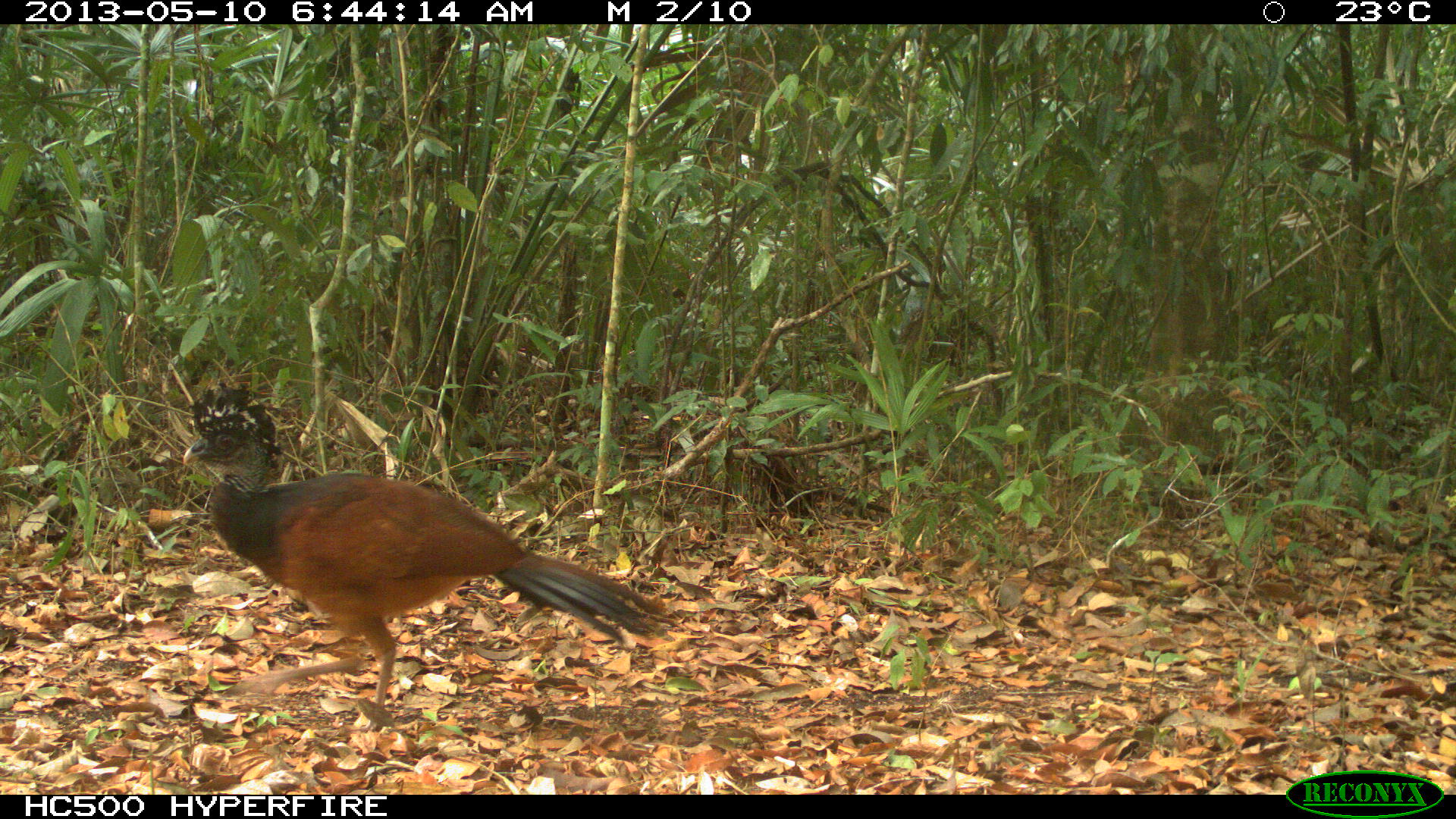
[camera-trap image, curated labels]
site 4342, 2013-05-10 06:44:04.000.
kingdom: Animalia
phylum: Chordata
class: Aves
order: Galliformes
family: Cracidae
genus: Crax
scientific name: Crax rubra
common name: great curassow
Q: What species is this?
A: Crax rubra (great curassow).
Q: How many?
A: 1.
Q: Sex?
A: Female.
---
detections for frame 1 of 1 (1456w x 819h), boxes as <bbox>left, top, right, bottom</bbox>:
crax rubra: <bbox>178, 383, 665, 733</bbox>